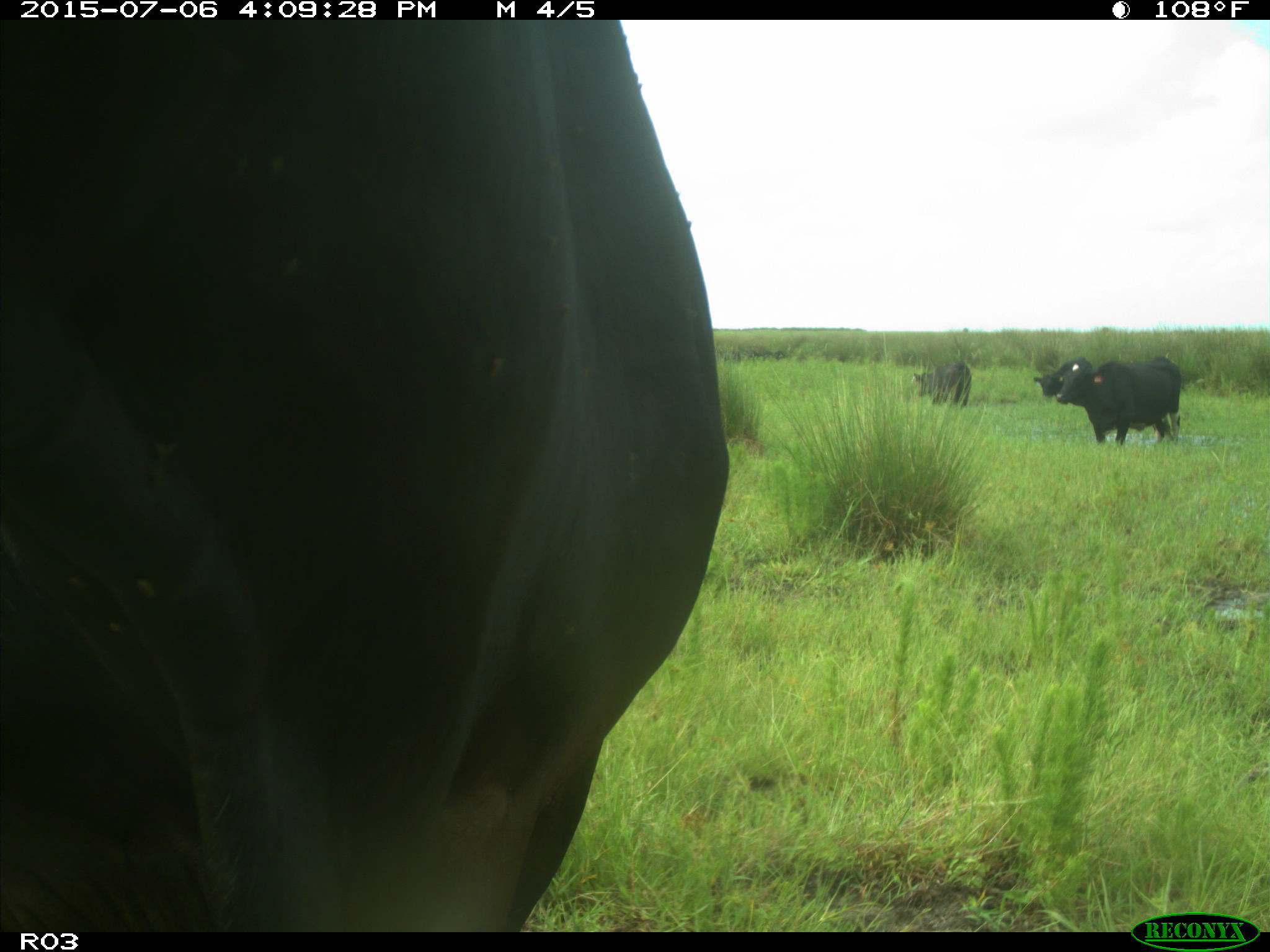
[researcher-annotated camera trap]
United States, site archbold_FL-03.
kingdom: Animalia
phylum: Chordata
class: Mammalia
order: Artiodactyla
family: Bovidae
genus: Bos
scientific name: Bos taurus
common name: domestic cow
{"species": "Bos taurus (domestic cow)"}